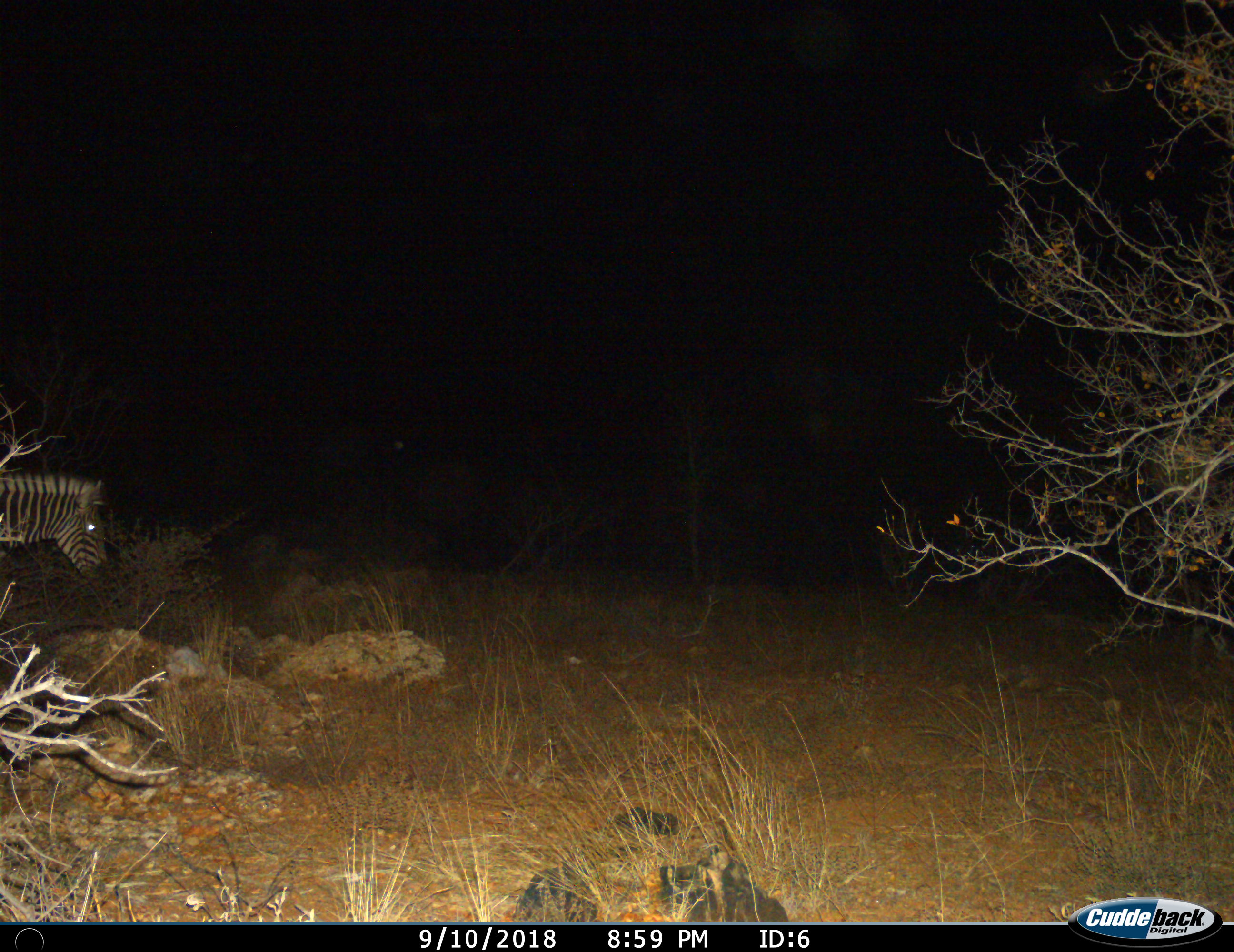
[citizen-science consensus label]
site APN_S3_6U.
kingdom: Animalia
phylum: Chordata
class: Mammalia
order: Perissodactyla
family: Equidae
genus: Equus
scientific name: Equus quagga burchellii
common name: burchell's zebra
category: zebraburchells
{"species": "zebraburchells (burchell's zebra) (Equus quagga burchellii)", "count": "1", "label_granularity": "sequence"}